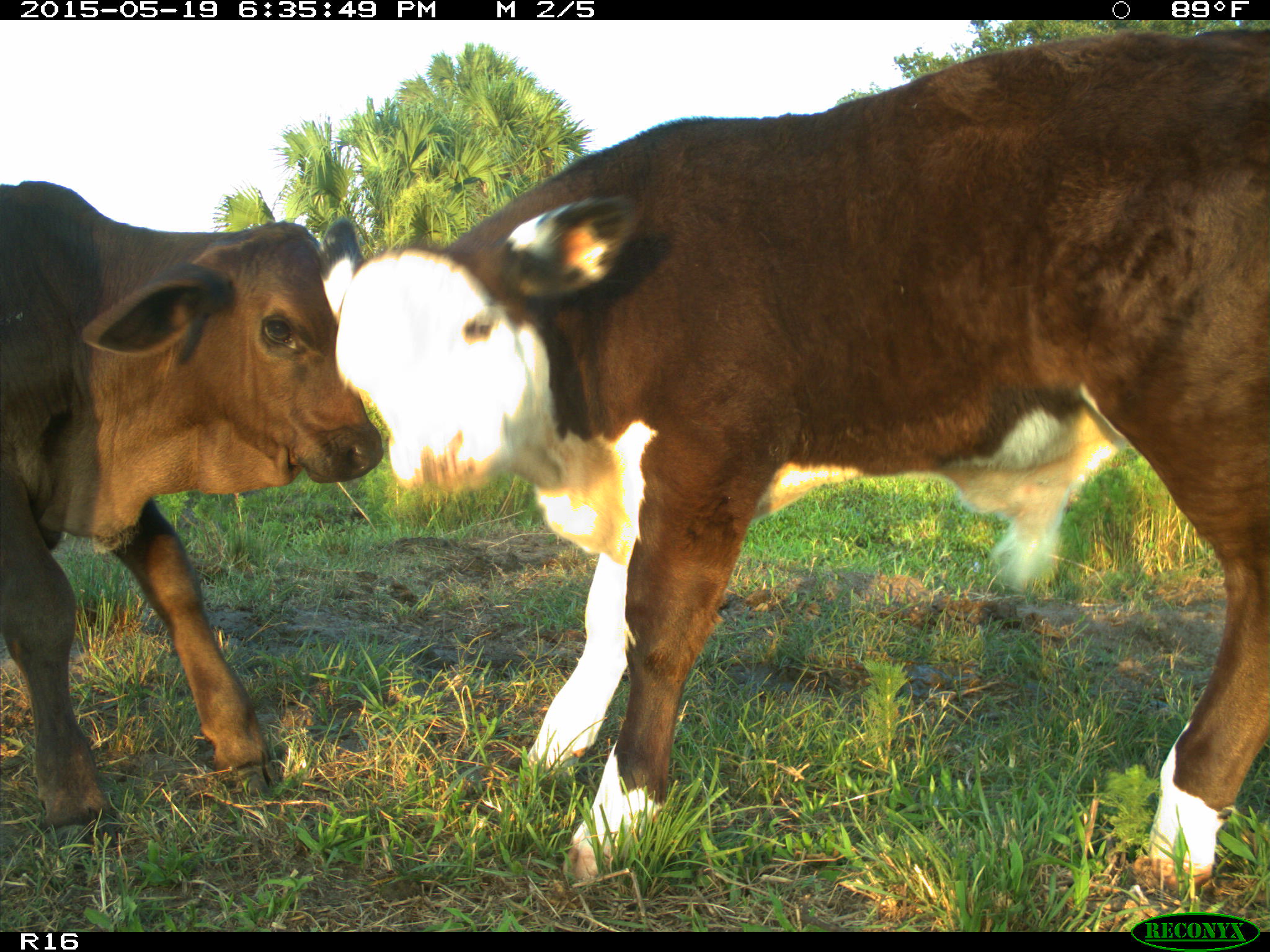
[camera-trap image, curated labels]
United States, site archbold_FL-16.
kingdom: Animalia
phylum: Chordata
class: Mammalia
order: Artiodactyla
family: Bovidae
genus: Bos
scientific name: Bos taurus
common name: domestic cow